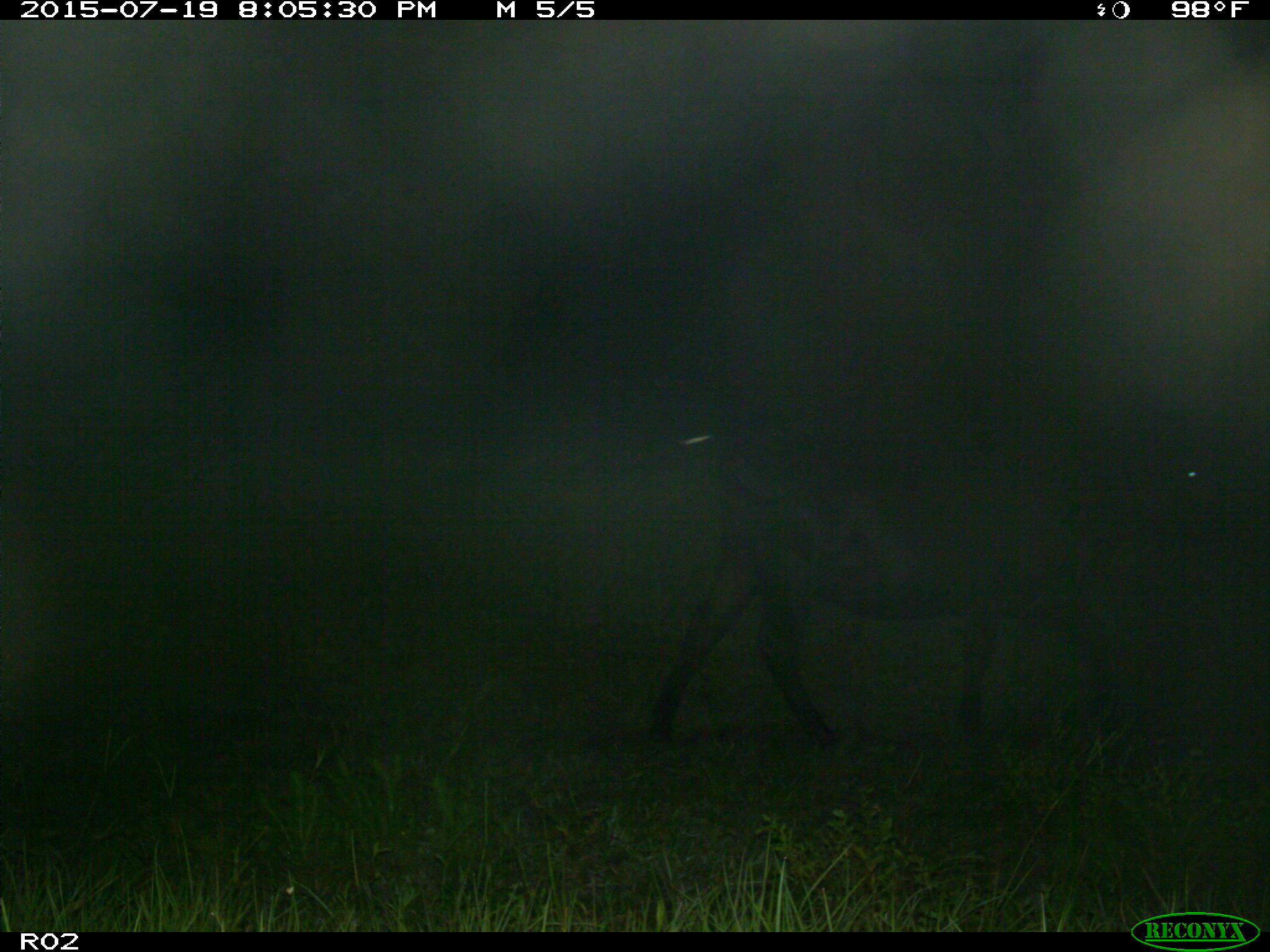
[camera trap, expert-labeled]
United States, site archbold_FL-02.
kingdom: Animalia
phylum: Chordata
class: Mammalia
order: Artiodactyla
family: Bovidae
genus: Bos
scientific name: Bos taurus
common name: domestic cow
Bos taurus (domestic cow).